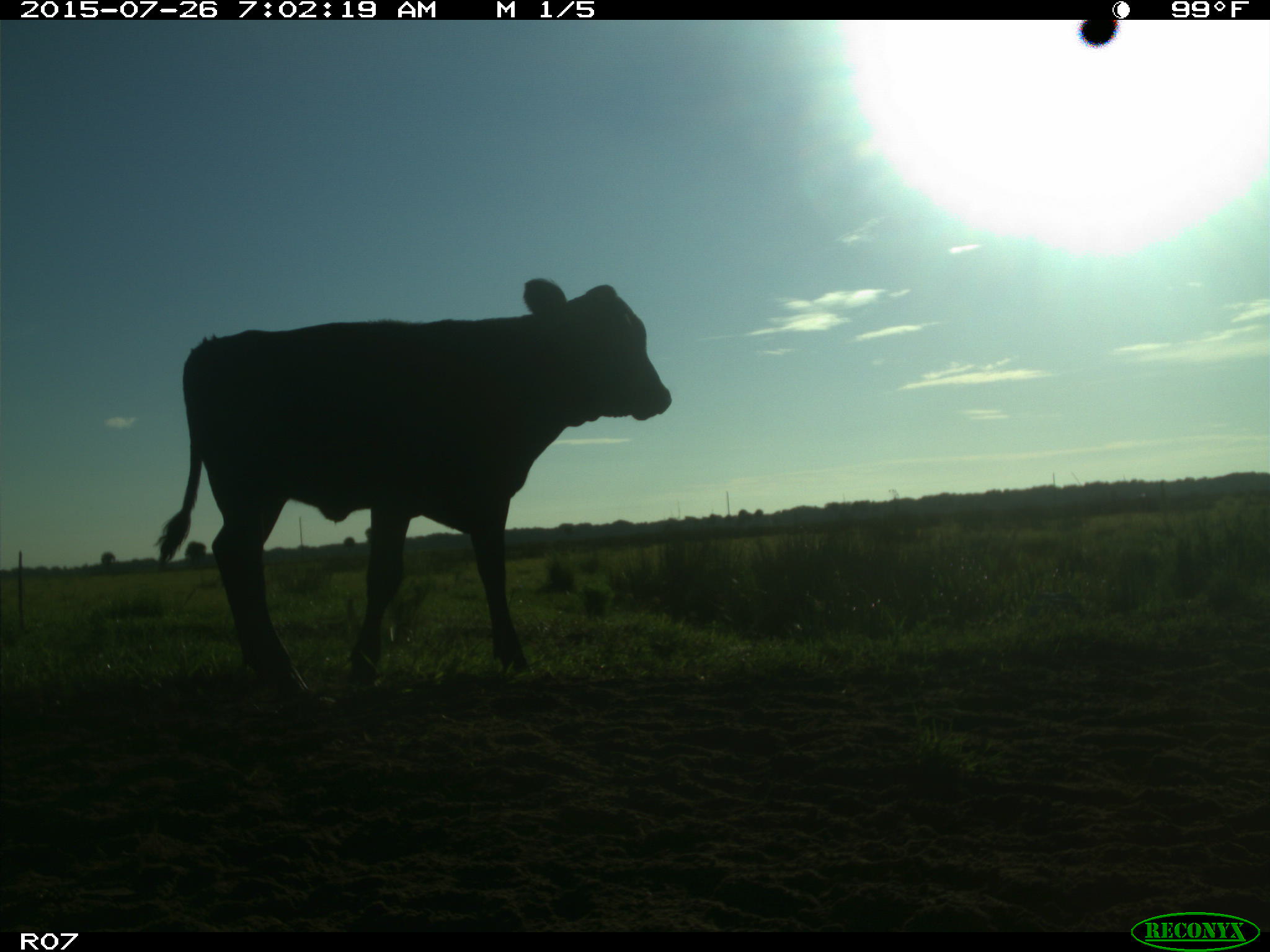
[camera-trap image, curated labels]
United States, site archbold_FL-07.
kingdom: Animalia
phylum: Chordata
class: Mammalia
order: Artiodactyla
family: Bovidae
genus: Bos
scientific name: Bos taurus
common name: domestic cow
Bos taurus (domestic cow).